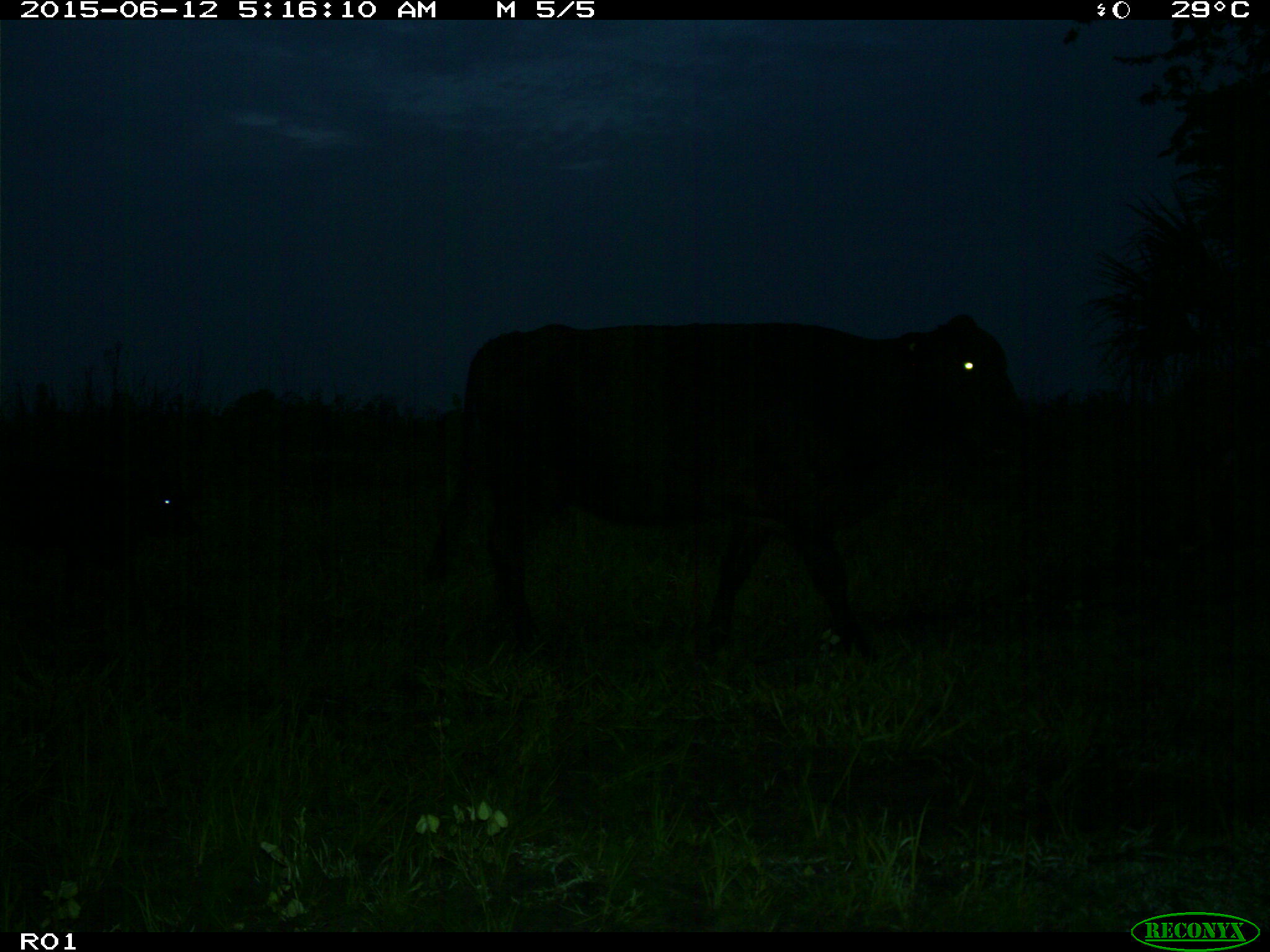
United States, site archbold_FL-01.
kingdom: Animalia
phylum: Chordata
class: Mammalia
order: Artiodactyla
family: Bovidae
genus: Bos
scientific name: Bos taurus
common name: domestic cow